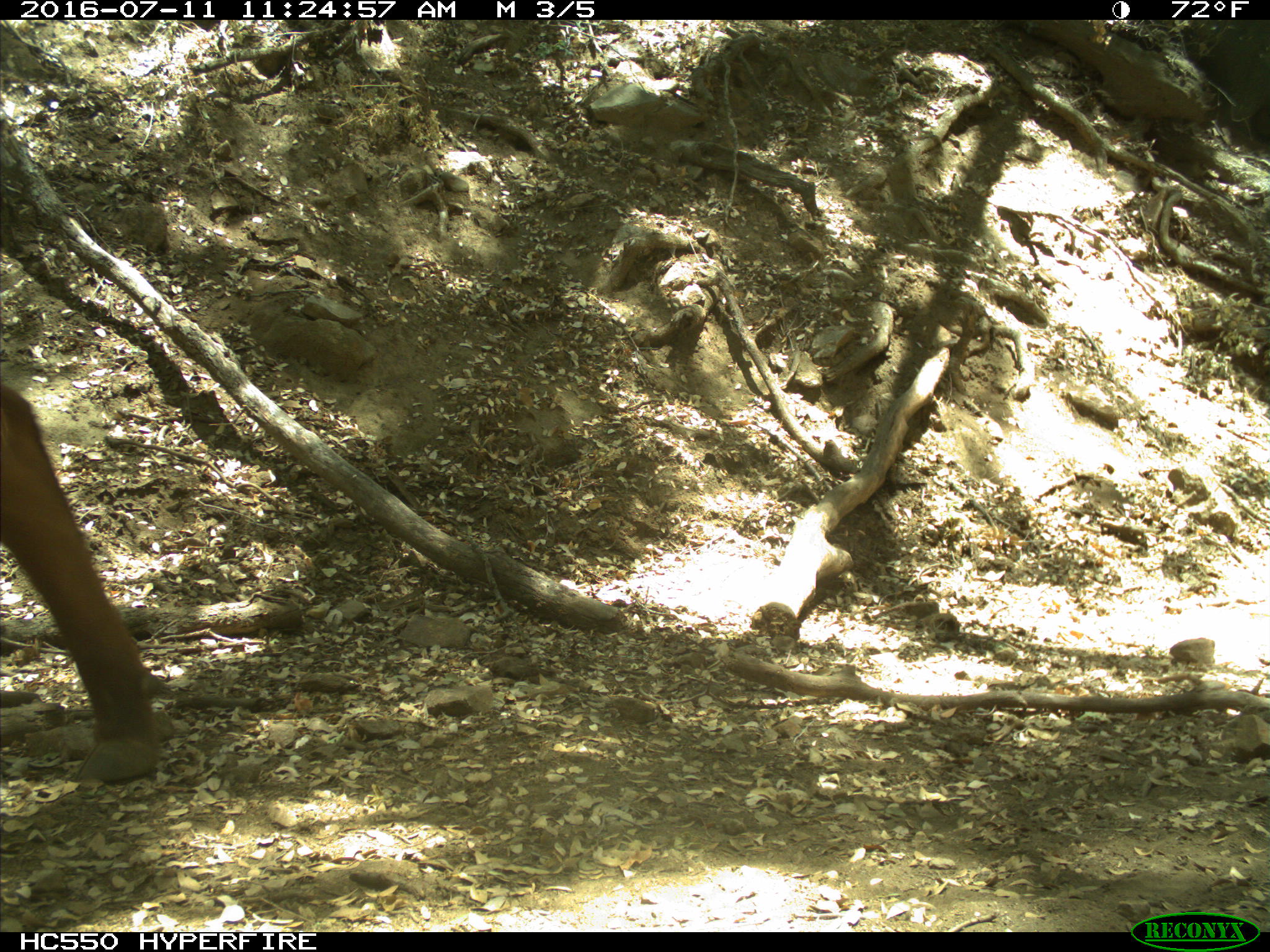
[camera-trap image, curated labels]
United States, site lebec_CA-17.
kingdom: Animalia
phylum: Chordata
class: Mammalia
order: Artiodactyla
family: Bovidae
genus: Bos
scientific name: Bos taurus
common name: domestic cow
Bos taurus (domestic cow).